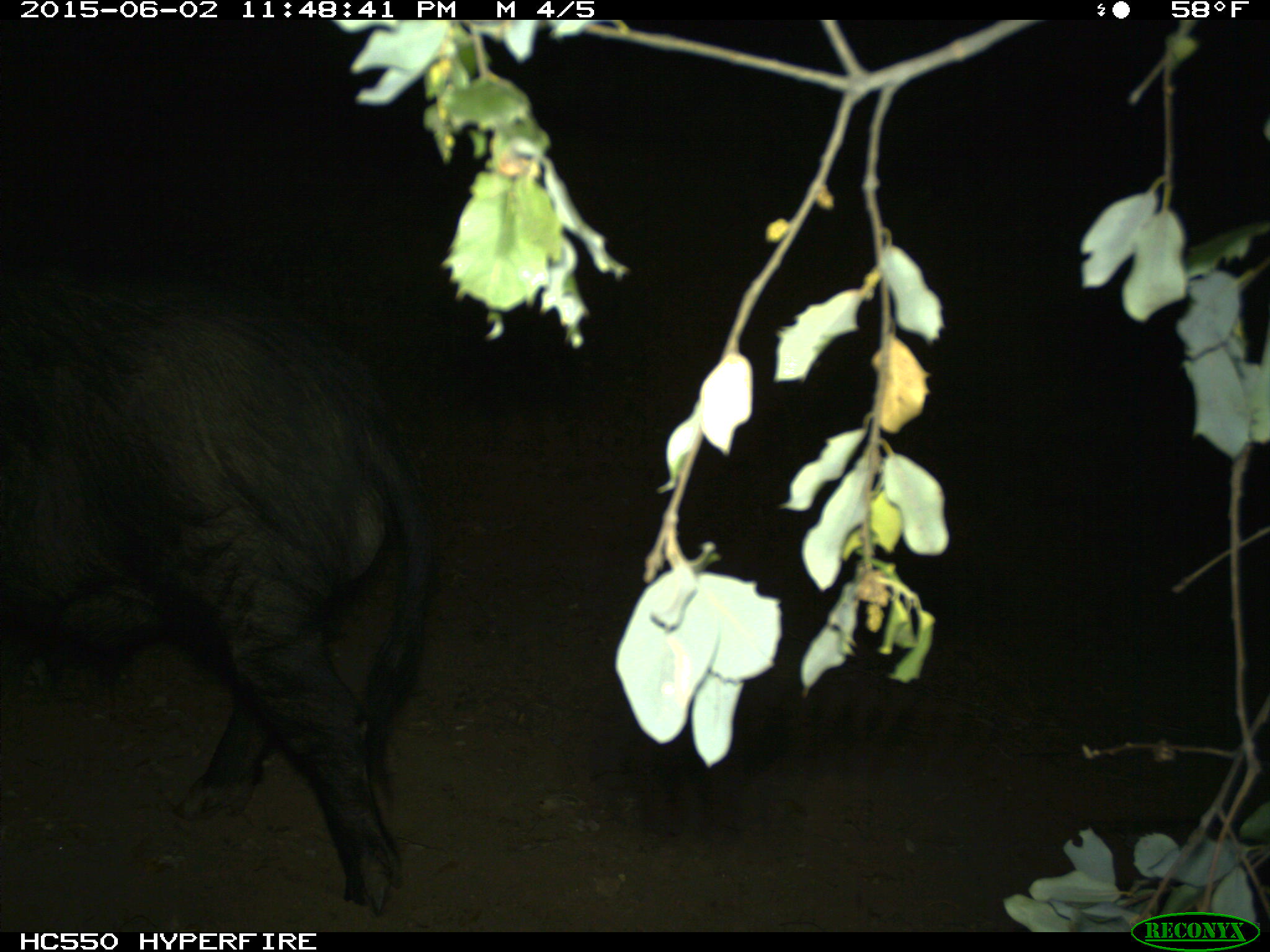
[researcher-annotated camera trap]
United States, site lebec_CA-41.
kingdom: Animalia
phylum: Chordata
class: Mammalia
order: Artiodactyla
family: Suidae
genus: Sus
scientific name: Sus scrofa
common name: wild boar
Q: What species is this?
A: Sus scrofa (wild boar).